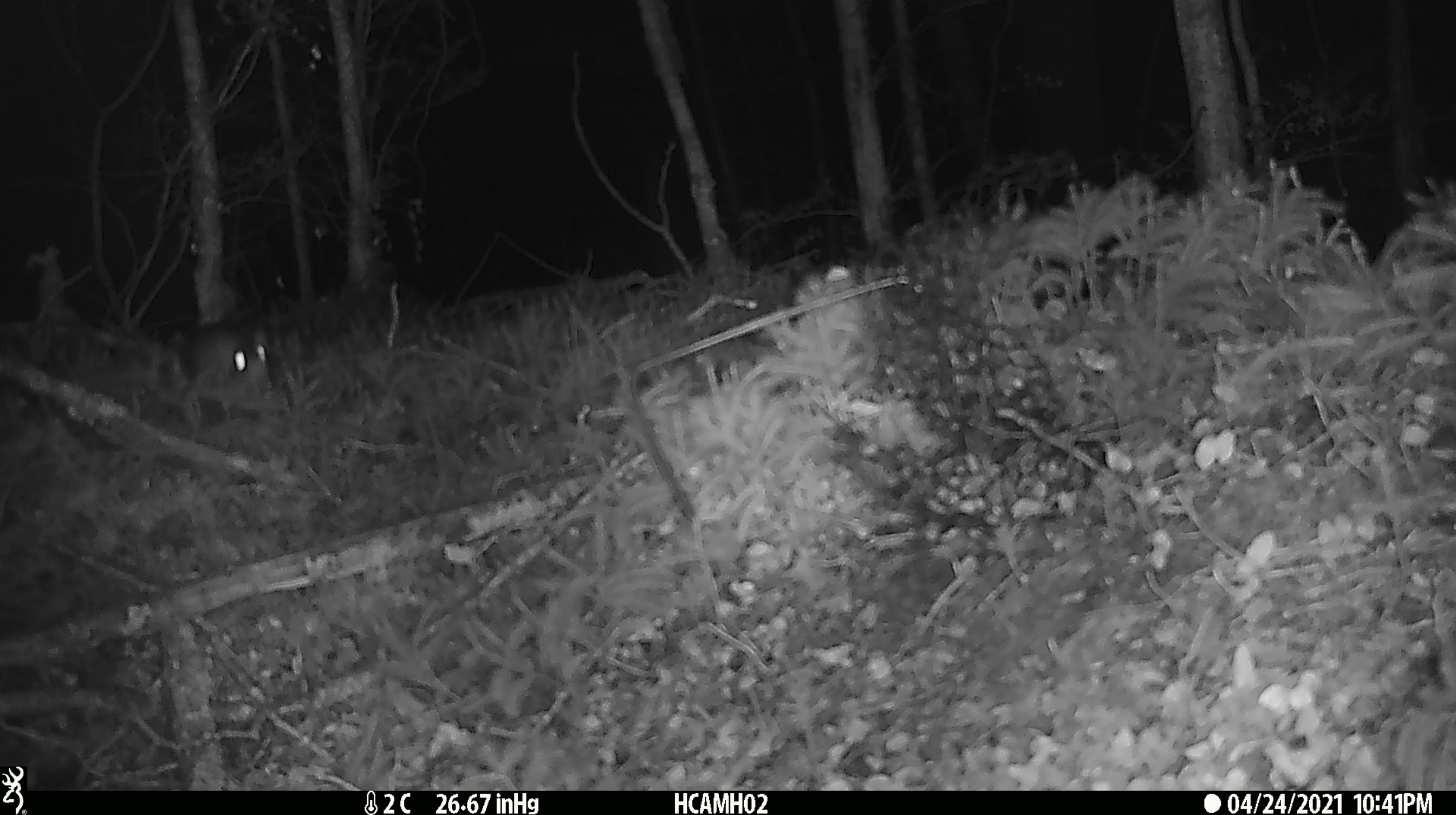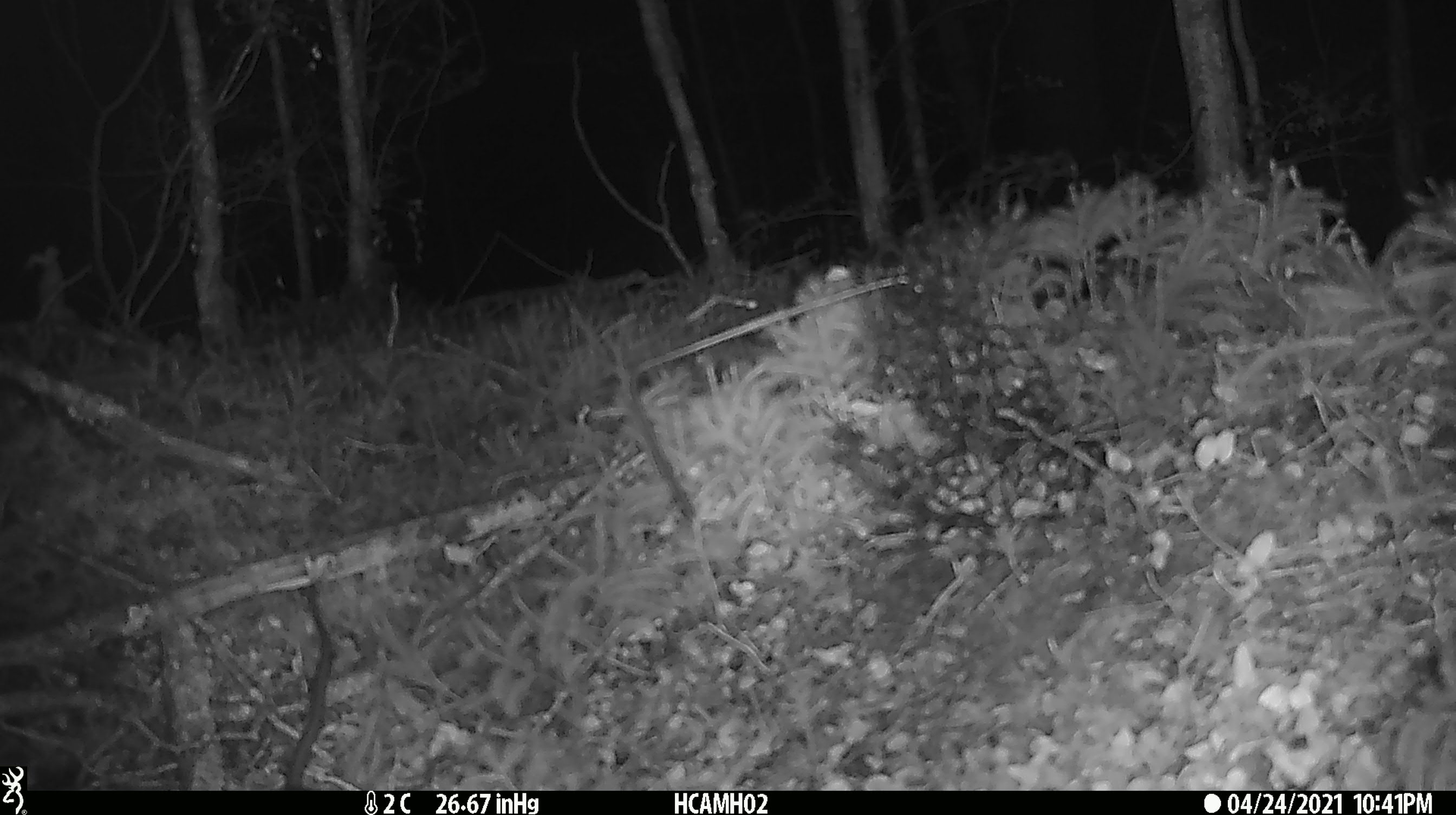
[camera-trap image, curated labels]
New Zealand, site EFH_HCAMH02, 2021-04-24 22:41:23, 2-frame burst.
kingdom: Animalia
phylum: Chordata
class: Mammalia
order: Rodentia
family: Muridae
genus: Rattus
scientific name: Rattus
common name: rat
Rat (Rattus).